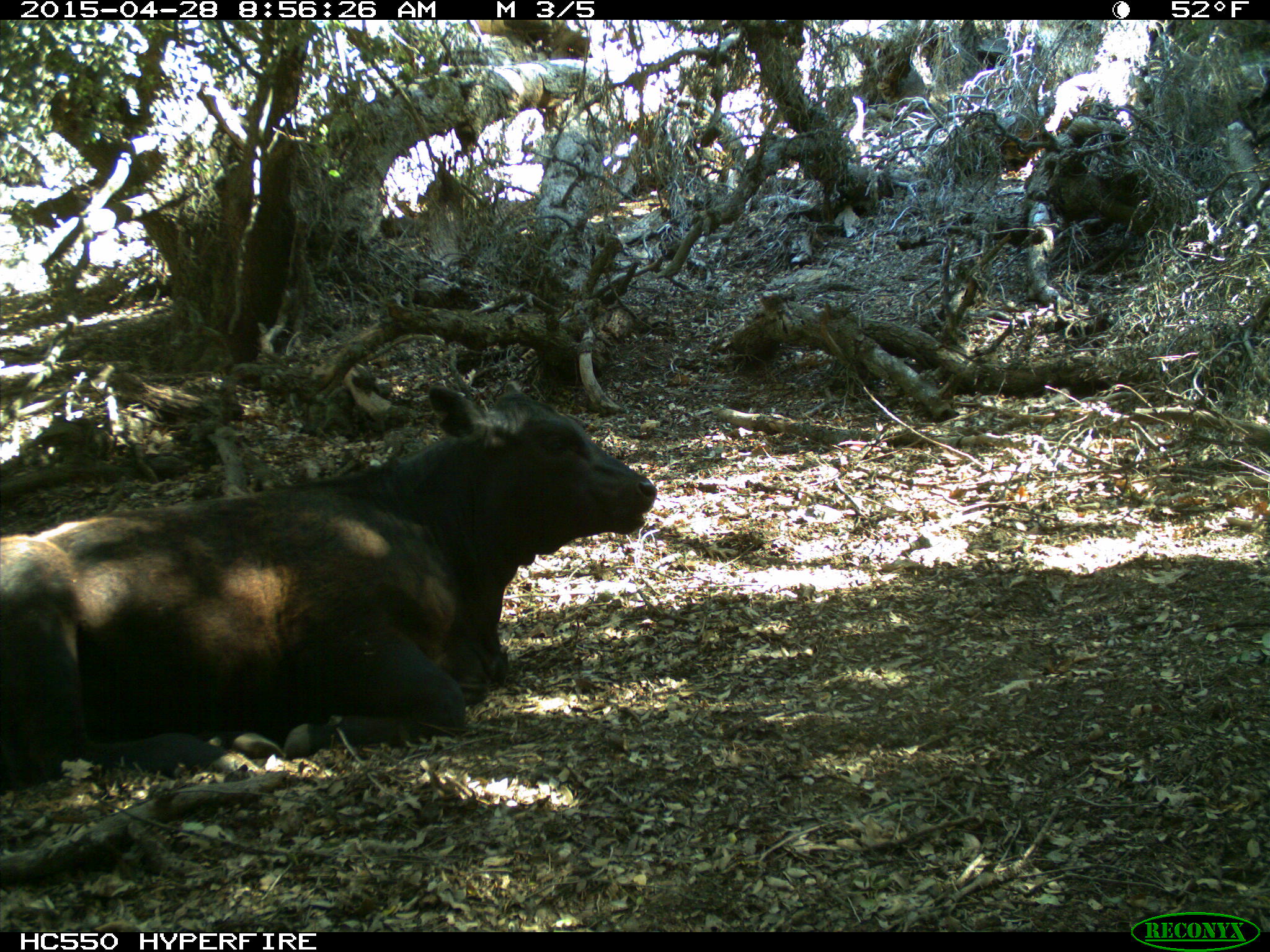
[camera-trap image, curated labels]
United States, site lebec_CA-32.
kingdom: Animalia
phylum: Chordata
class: Mammalia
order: Artiodactyla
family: Bovidae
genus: Bos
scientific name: Bos taurus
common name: domestic cow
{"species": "Bos taurus (domestic cow)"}